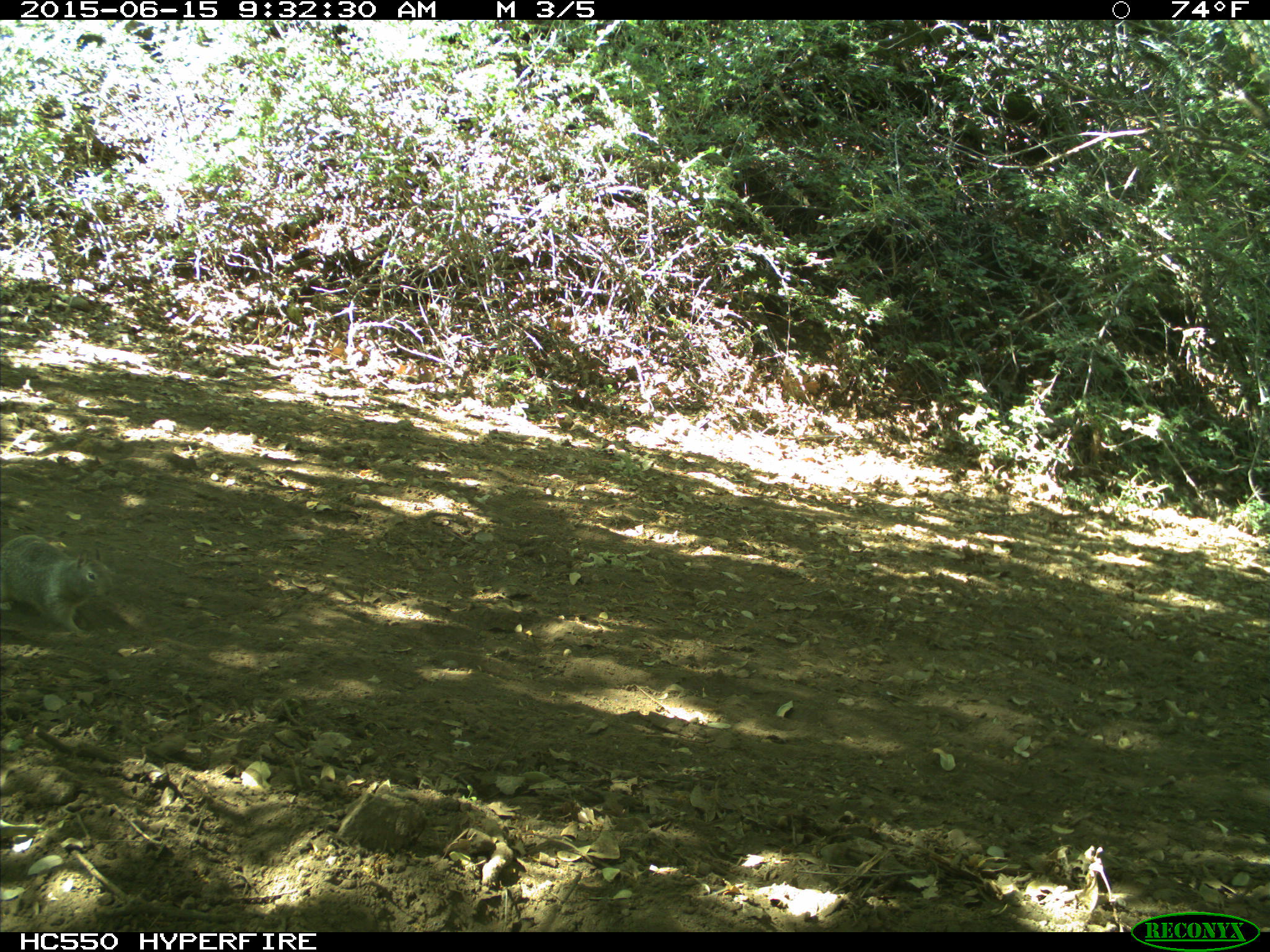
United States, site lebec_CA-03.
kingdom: Animalia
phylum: Chordata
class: Mammalia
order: Rodentia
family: Sciuridae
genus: Otospermophilus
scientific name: Otospermophilus beecheyi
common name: california ground squirrel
Otospermophilus beecheyi (california ground squirrel).